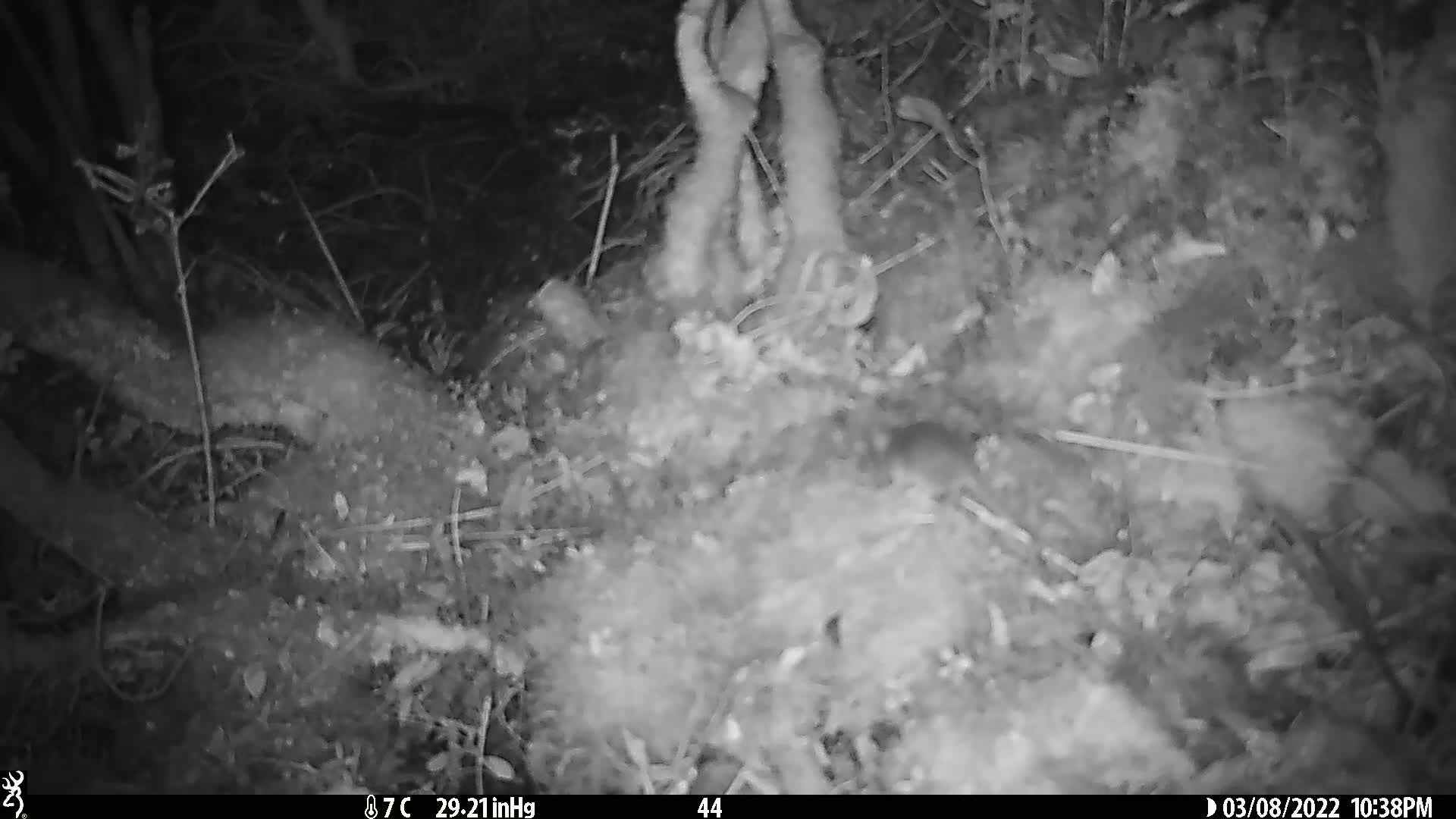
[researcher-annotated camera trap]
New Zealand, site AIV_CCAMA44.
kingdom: Animalia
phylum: Chordata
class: Mammalia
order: Rodentia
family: Muridae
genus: Mus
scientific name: Mus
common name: mouse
Mouse (Mus).